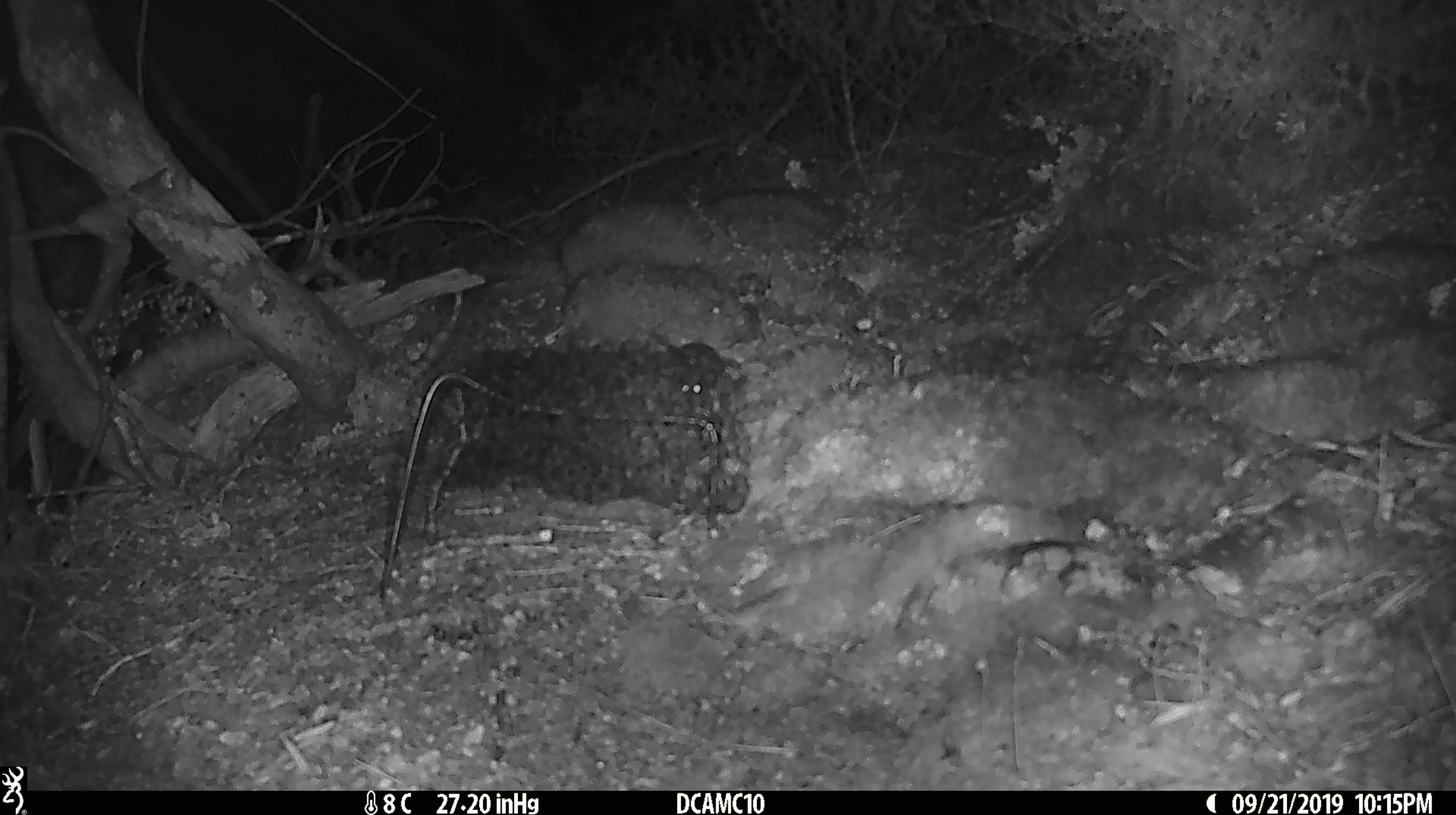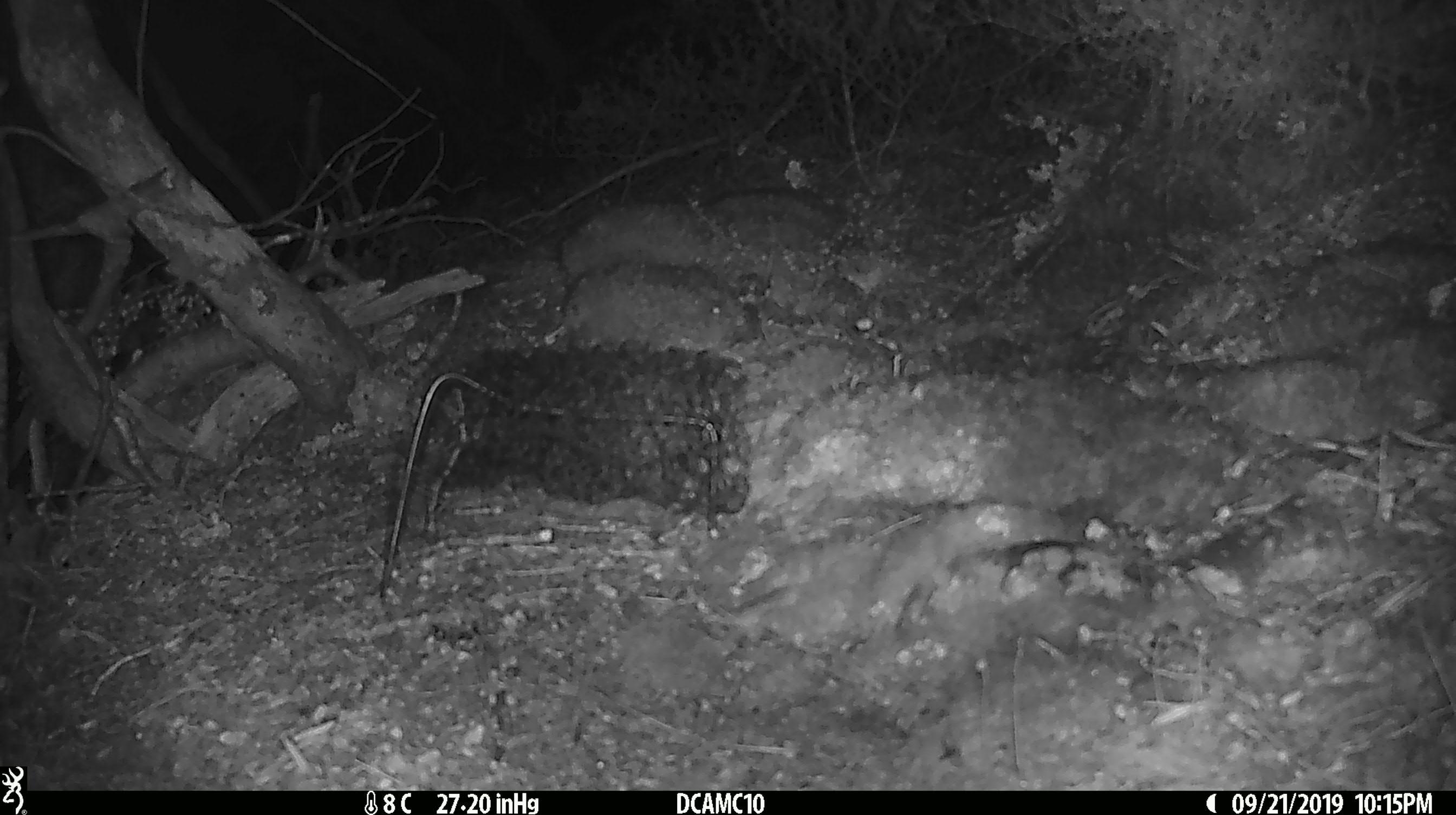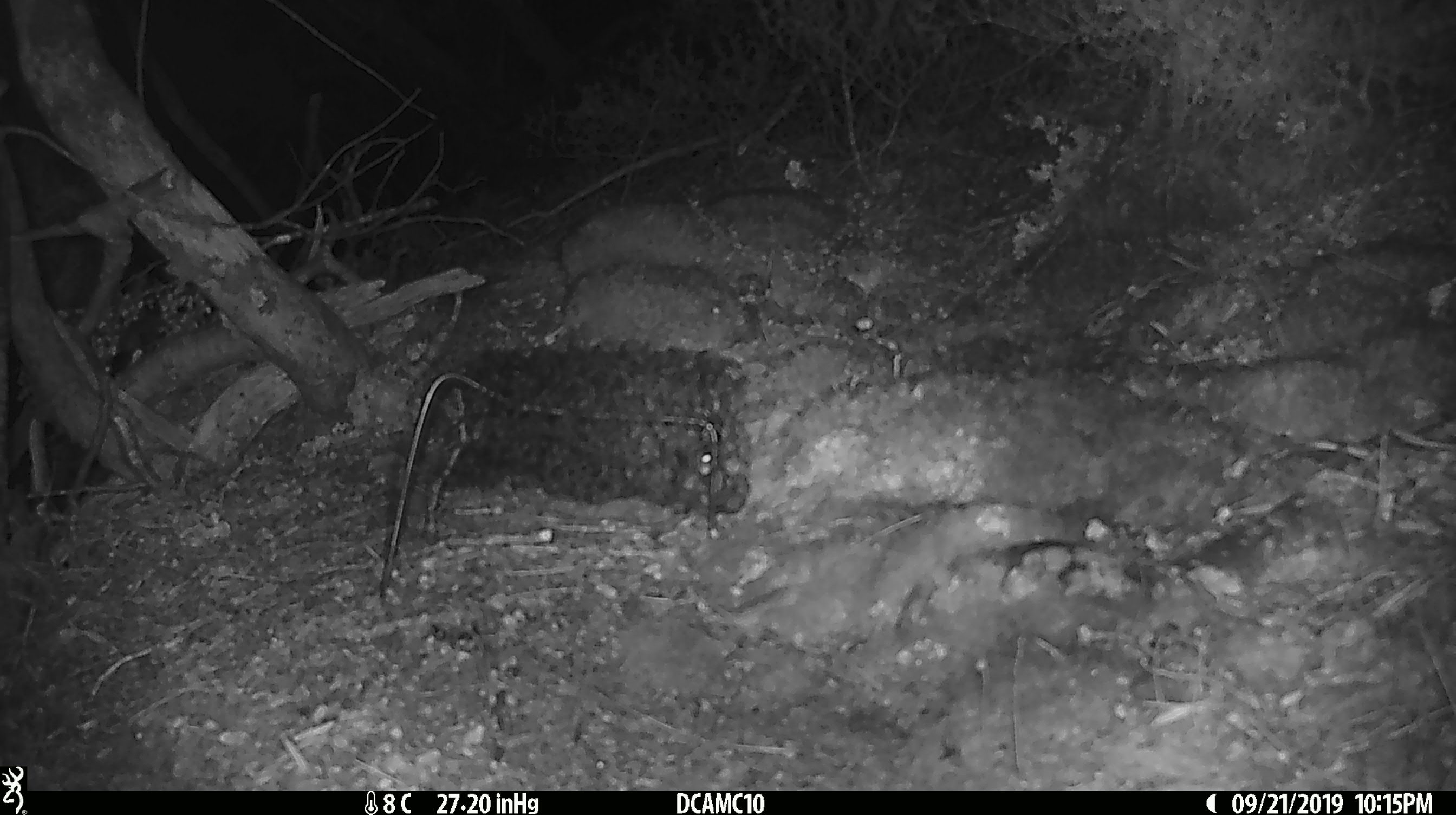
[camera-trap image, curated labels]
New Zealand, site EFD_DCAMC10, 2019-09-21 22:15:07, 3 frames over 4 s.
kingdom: Animalia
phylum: Chordata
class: Mammalia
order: Rodentia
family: Muridae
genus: Mus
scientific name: Mus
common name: mouse